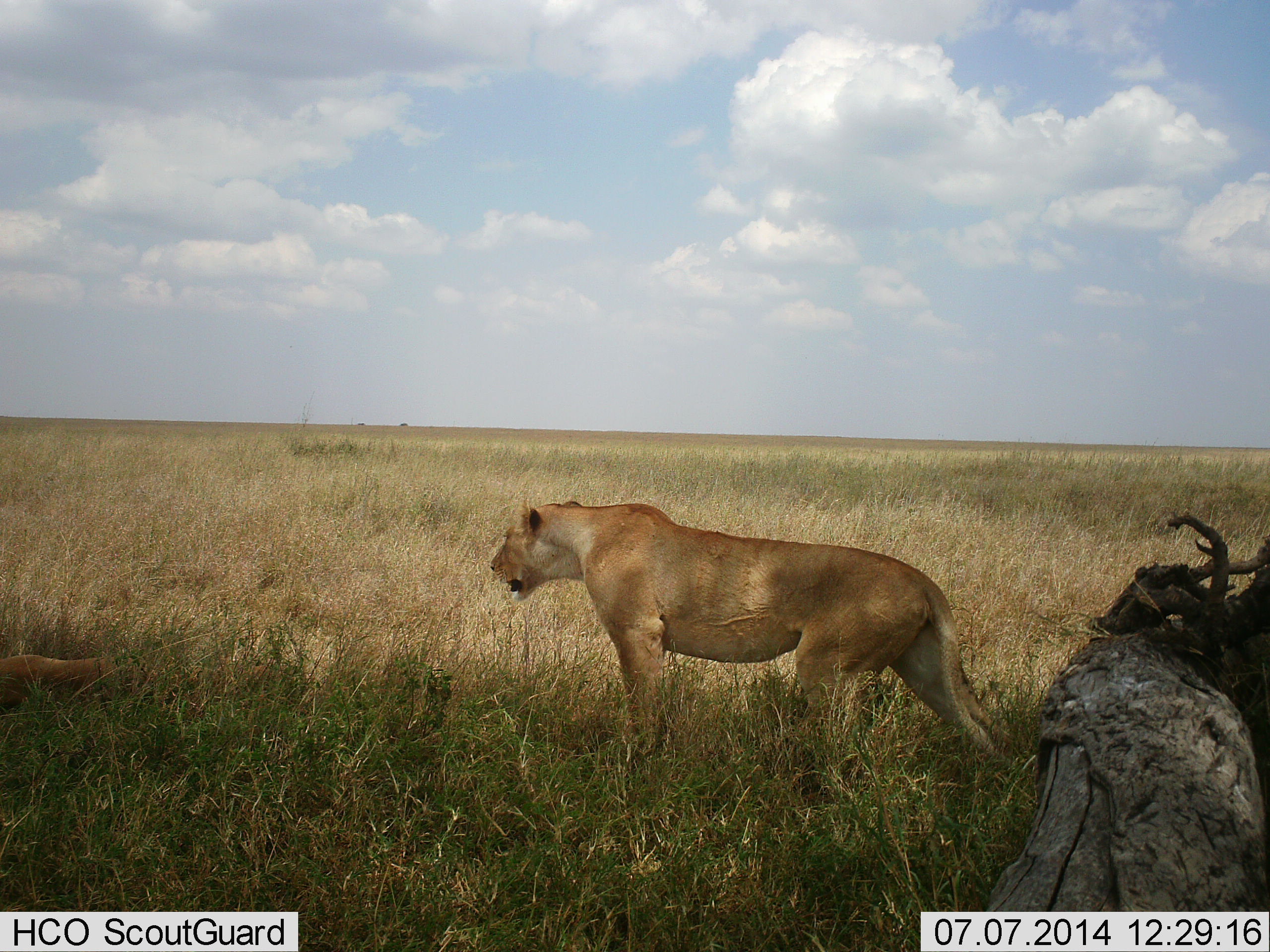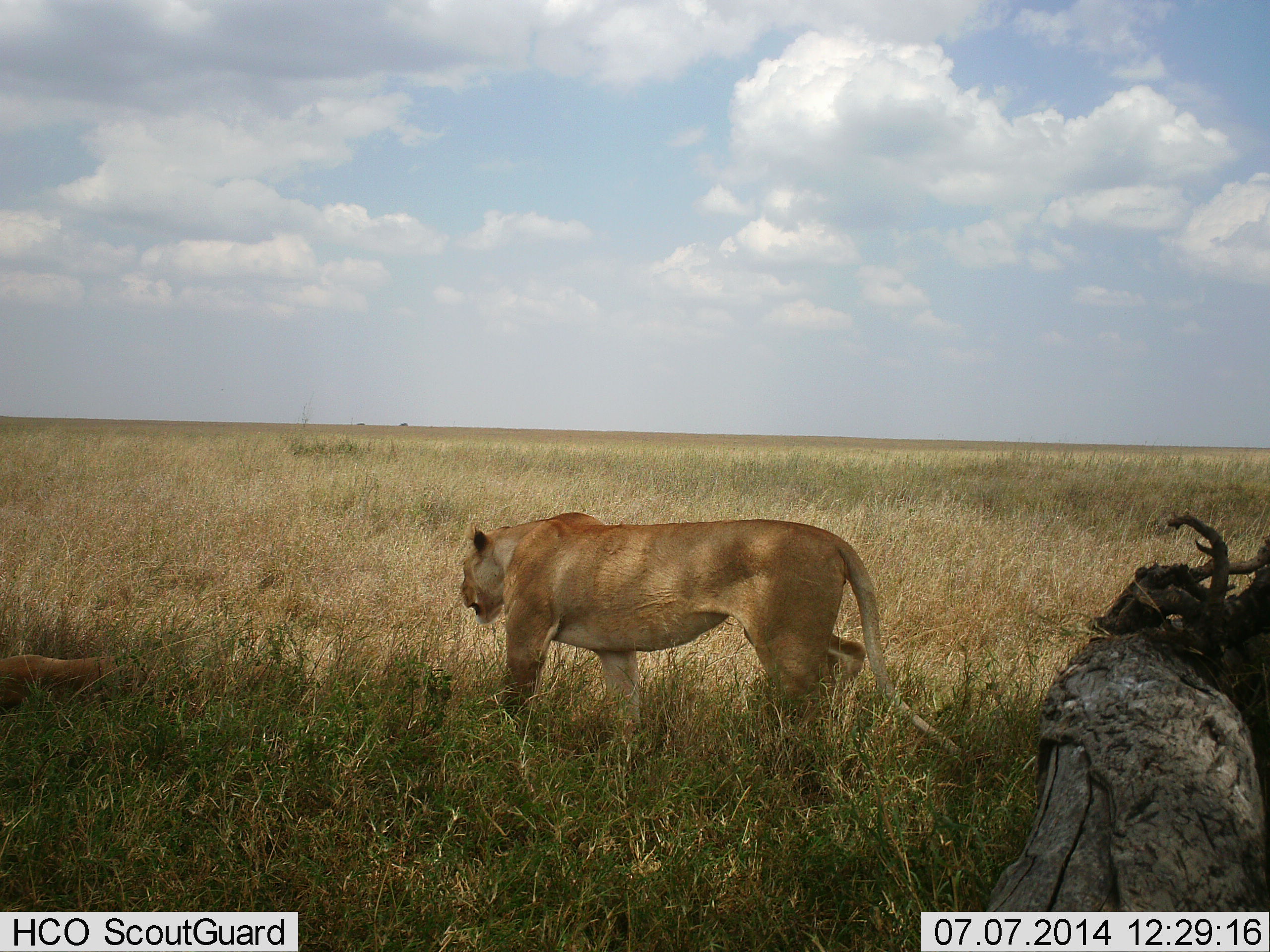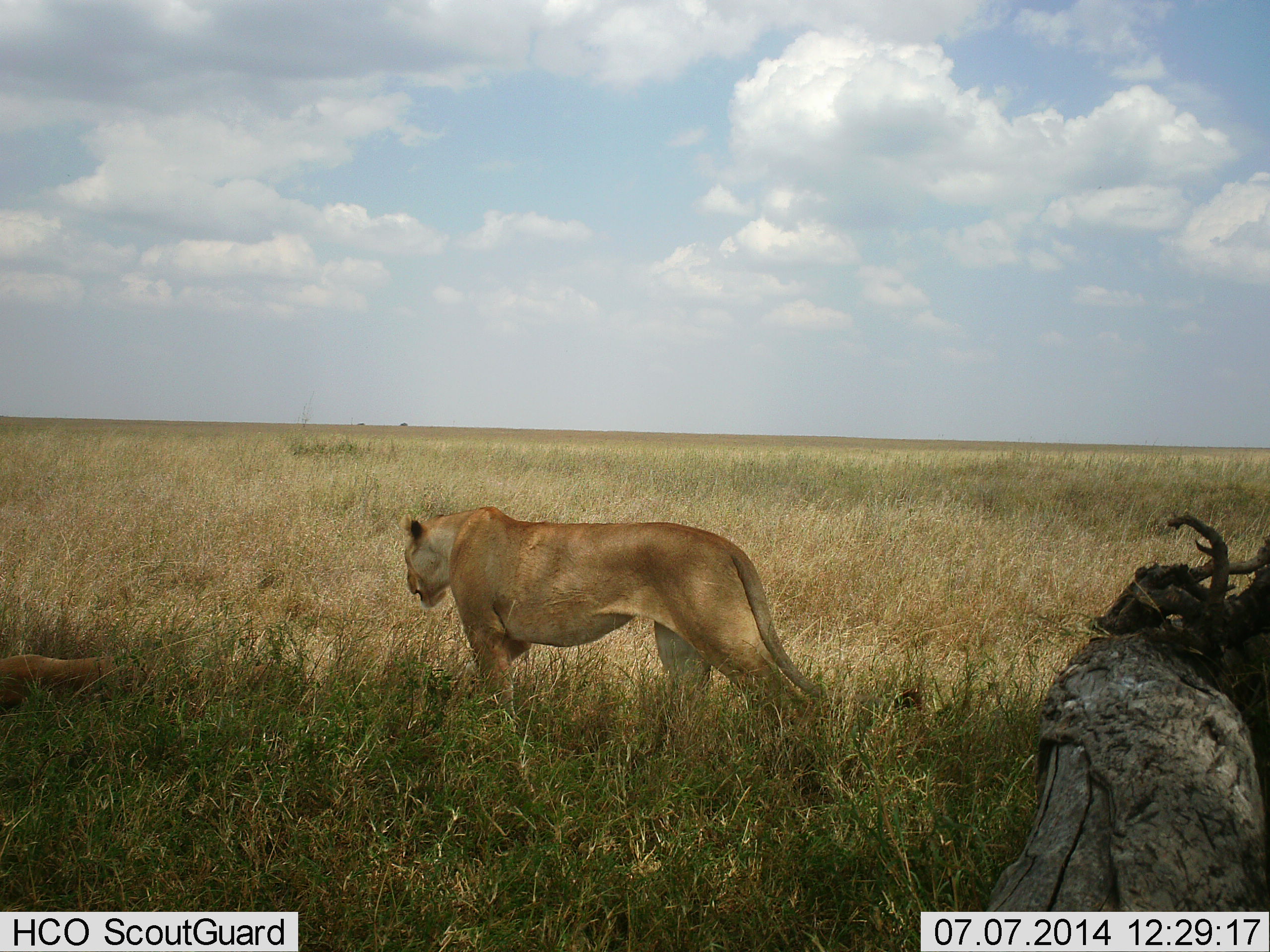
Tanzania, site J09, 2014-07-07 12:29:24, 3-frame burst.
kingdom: Animalia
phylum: Chordata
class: Mammalia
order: Carnivora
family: Felidae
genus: Panthera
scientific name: Panthera leo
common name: lion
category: lionfemale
Lionfemale (lion) (Panthera leo), count 2. Behavior (volunteer vote fractions): standing 0%, resting 50%, moving 100%, interacting 0%. Young present (vote fraction): 0%. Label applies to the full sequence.